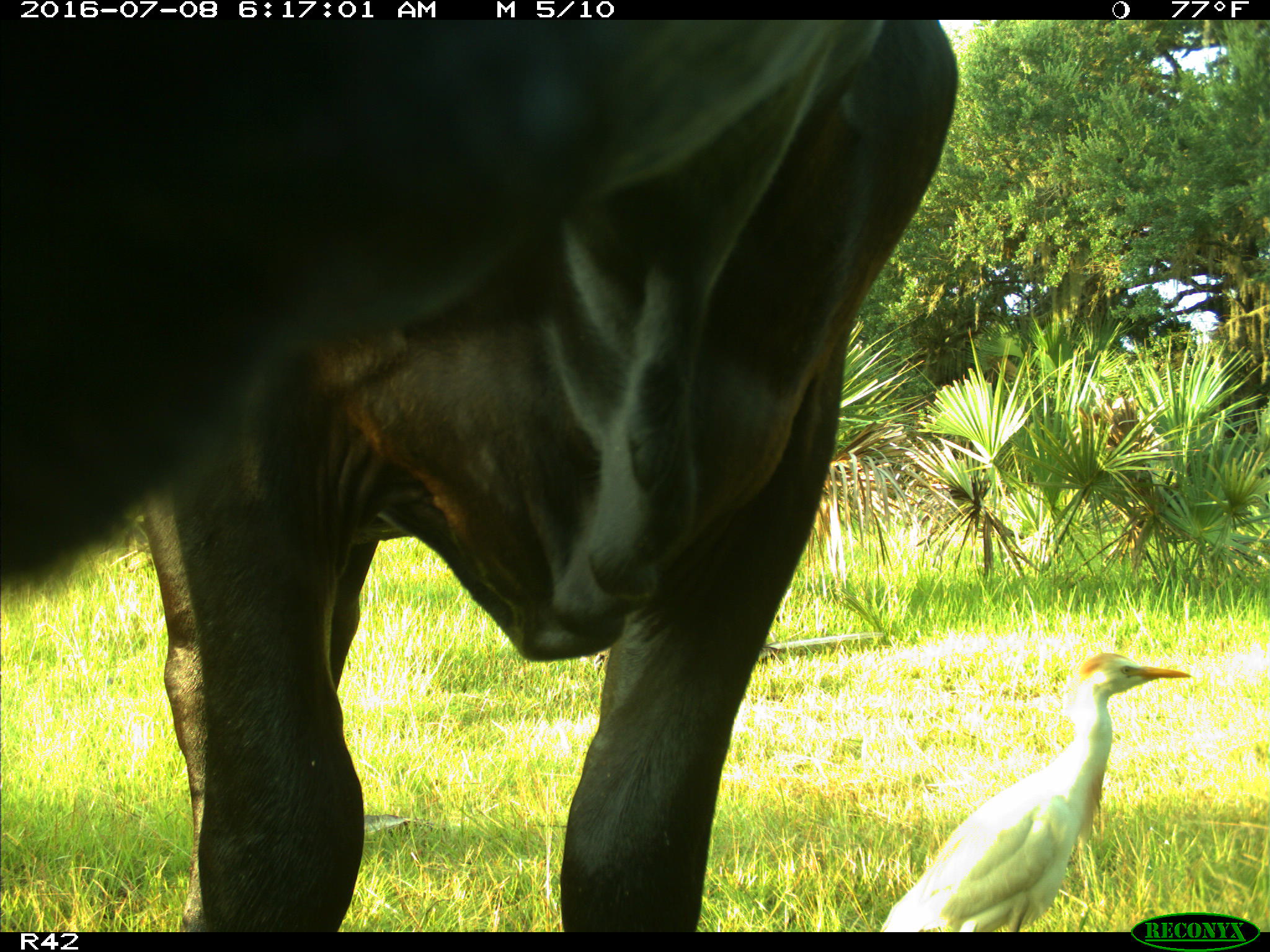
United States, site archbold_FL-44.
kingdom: Animalia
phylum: Chordata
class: Mammalia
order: Artiodactyla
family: Bovidae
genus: Bos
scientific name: Bos taurus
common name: domestic cow